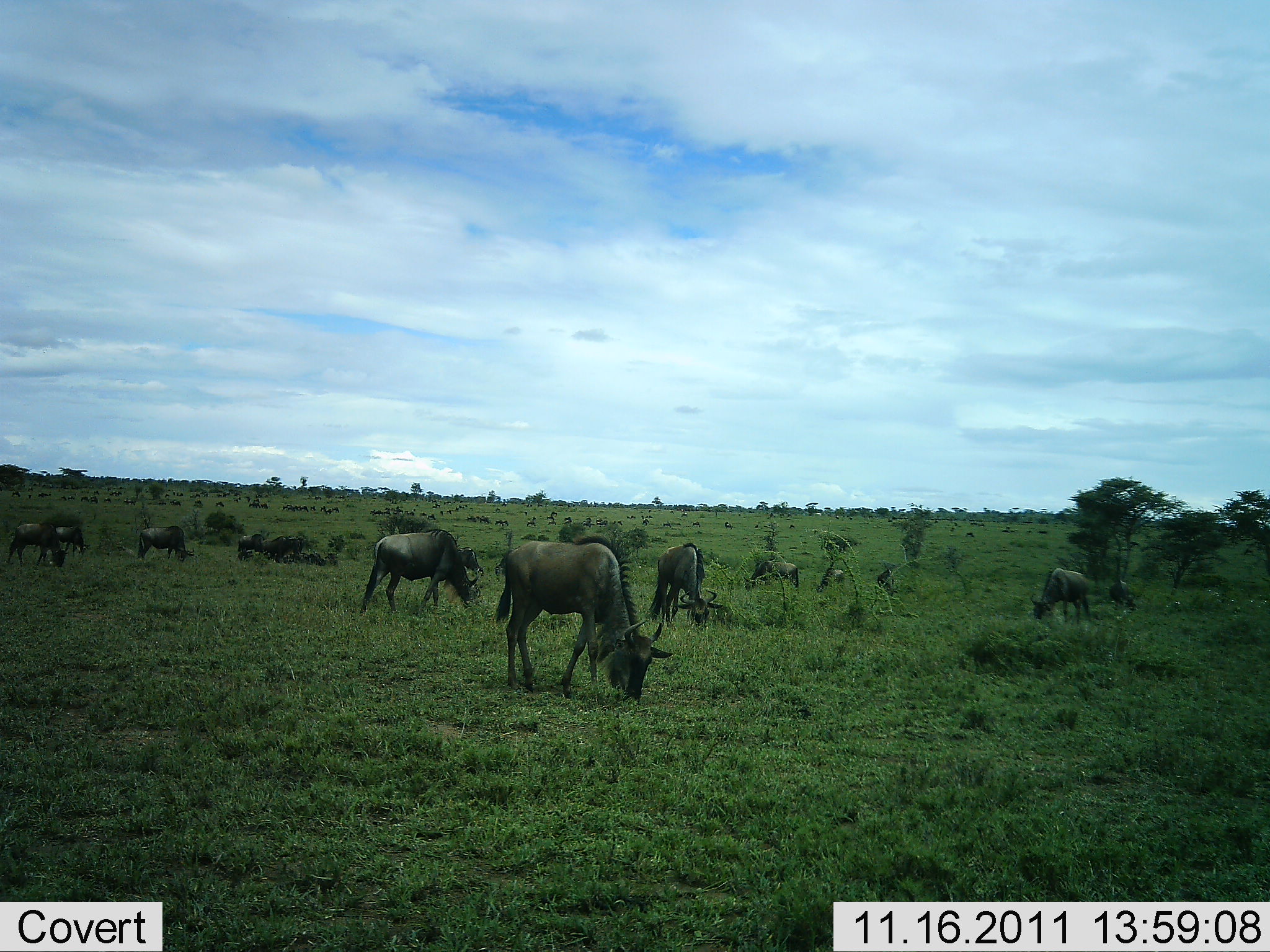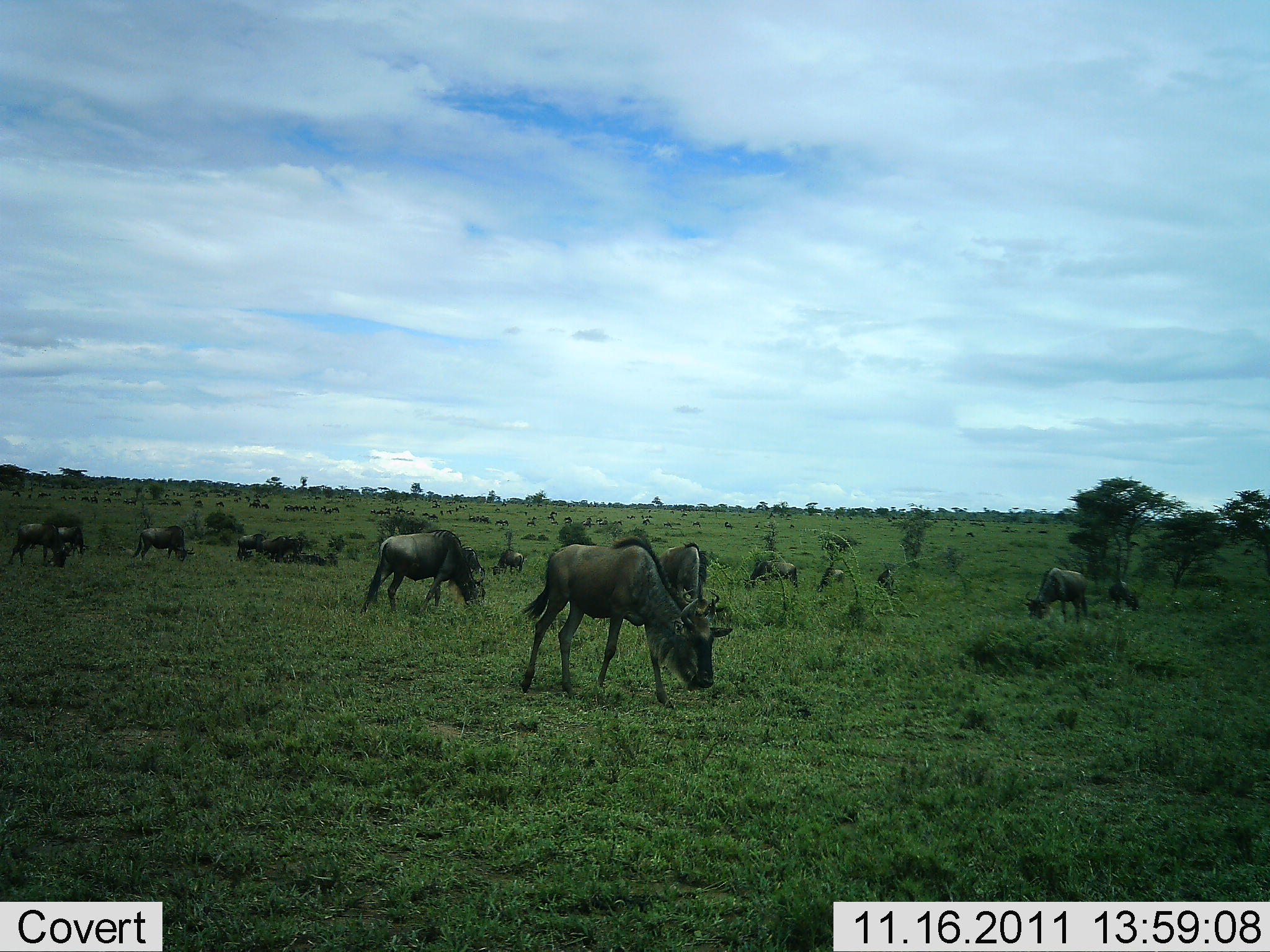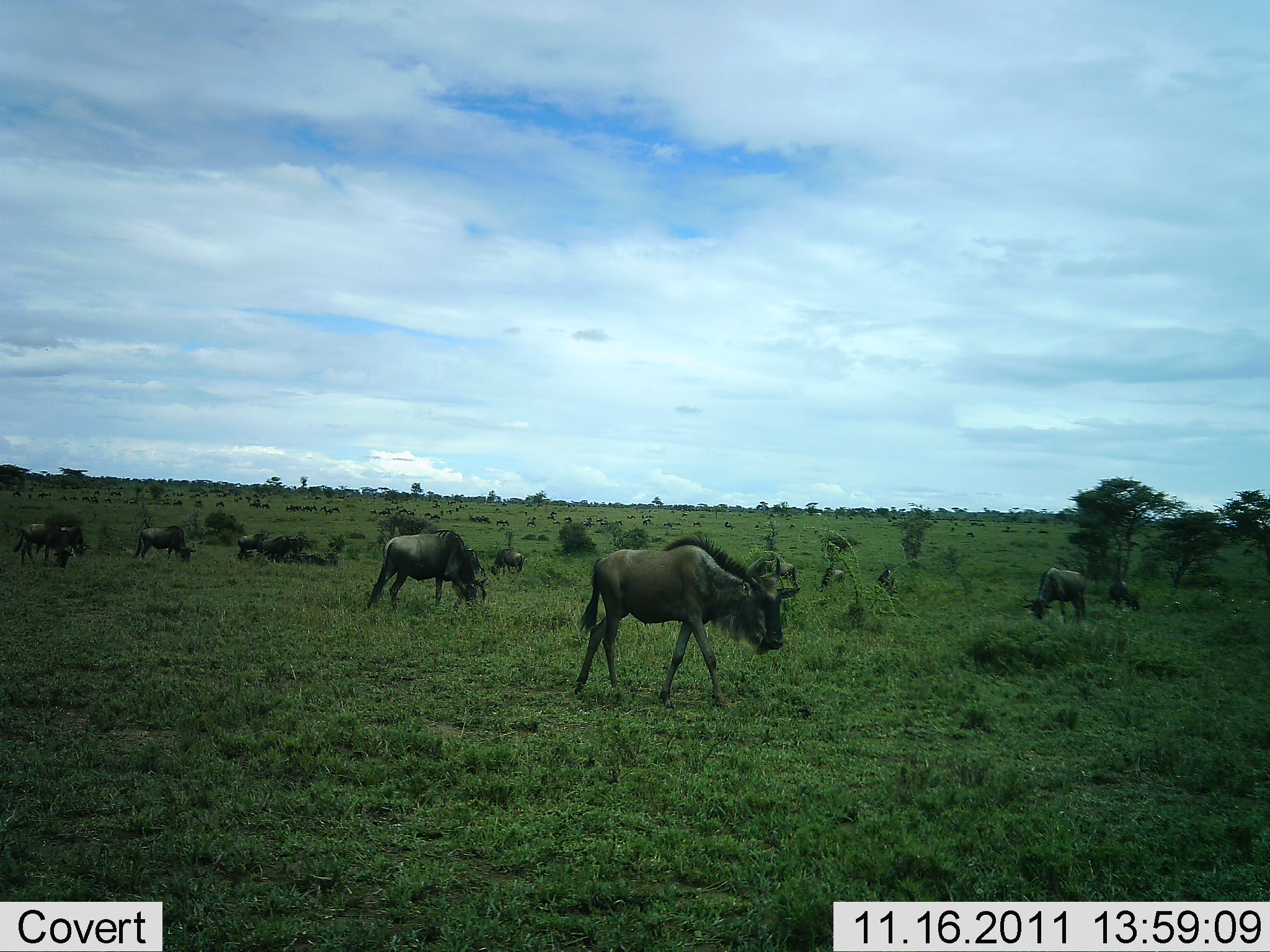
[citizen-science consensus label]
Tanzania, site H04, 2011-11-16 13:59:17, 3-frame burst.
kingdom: Animalia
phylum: Chordata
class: Mammalia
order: Artiodactyla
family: Bovidae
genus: Connochaetes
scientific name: Connochaetes taurinus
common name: blue wildebeest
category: wildebeest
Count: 11-50.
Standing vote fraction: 8%.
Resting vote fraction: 0%.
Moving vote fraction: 31%.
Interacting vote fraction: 0%.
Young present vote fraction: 0%.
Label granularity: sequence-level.